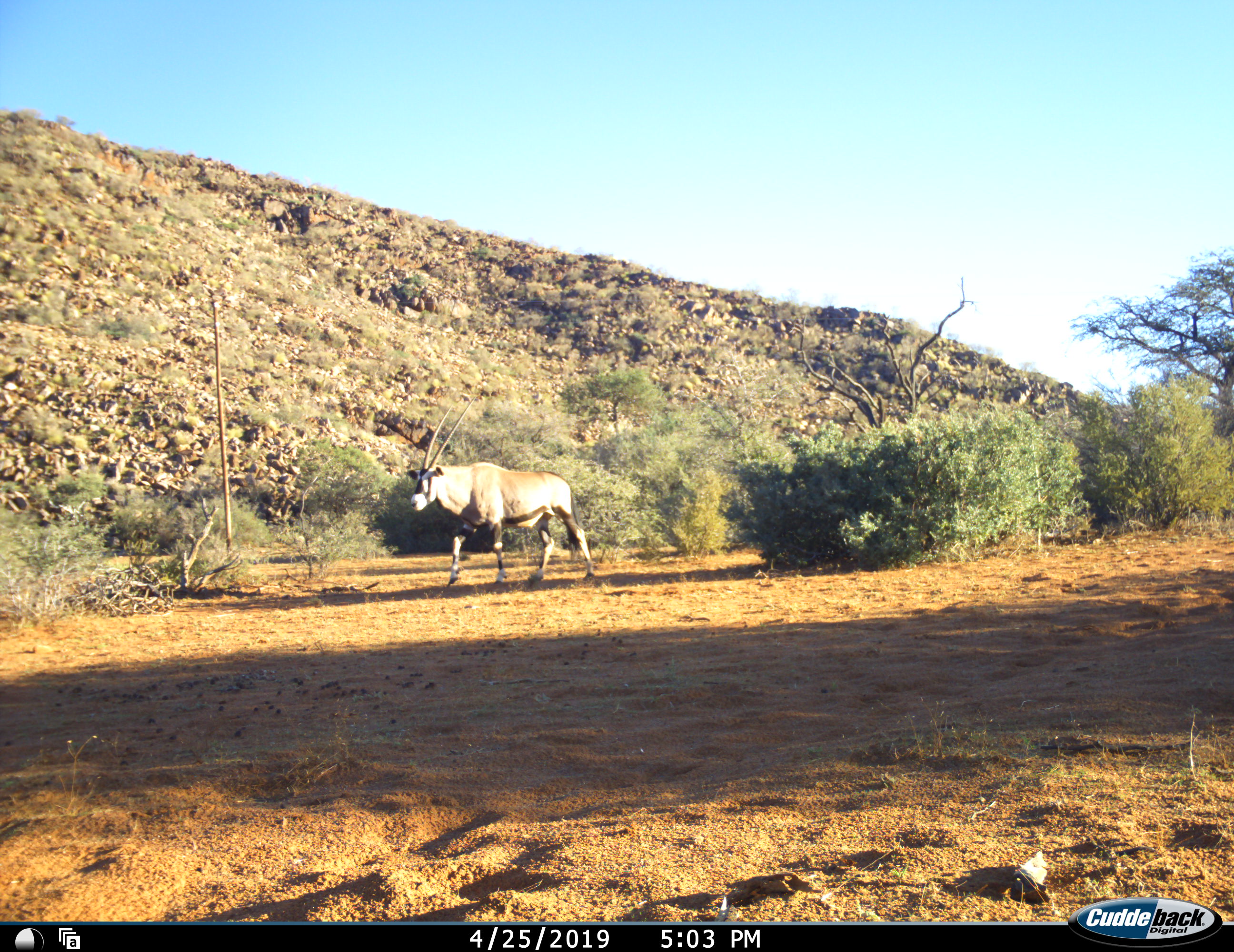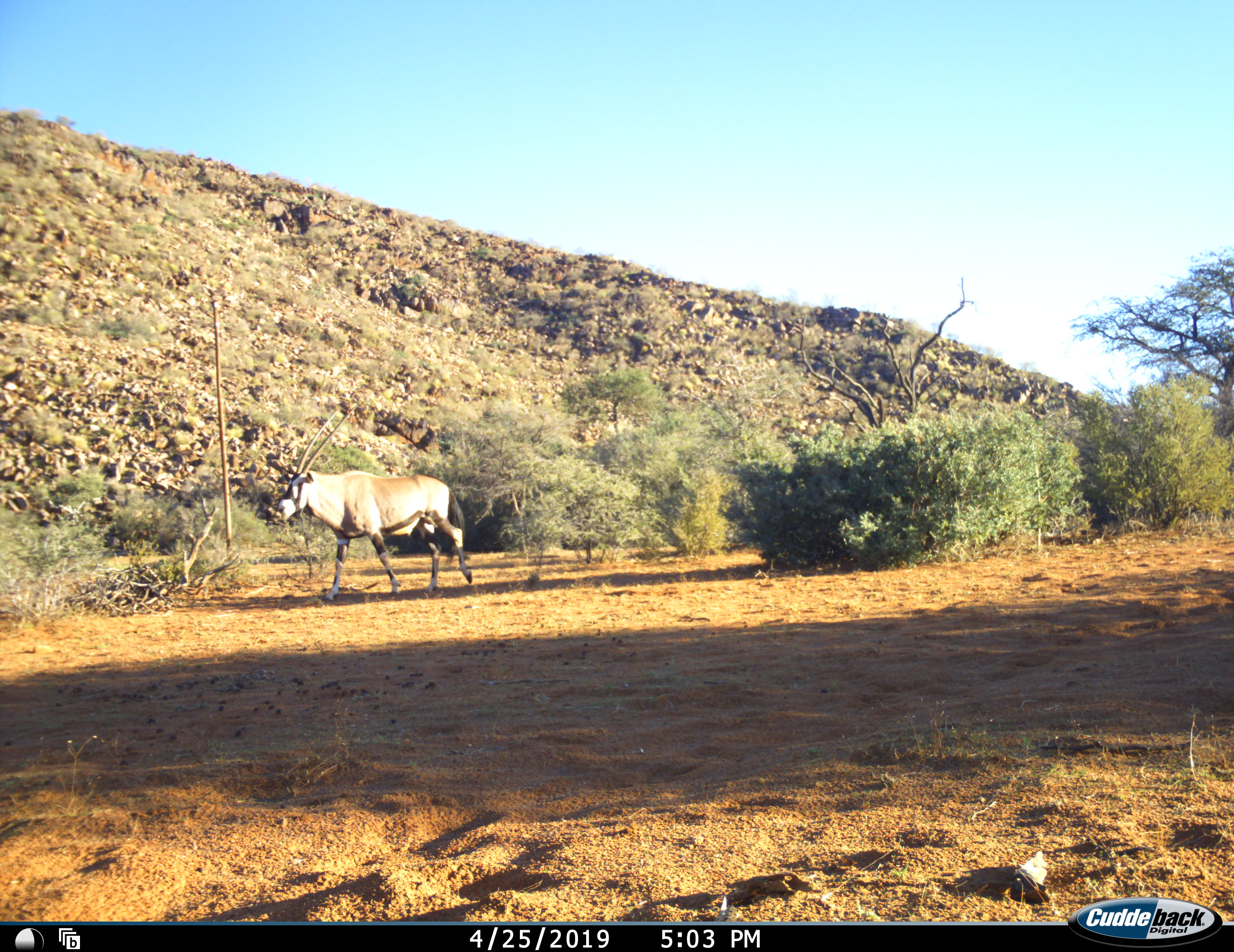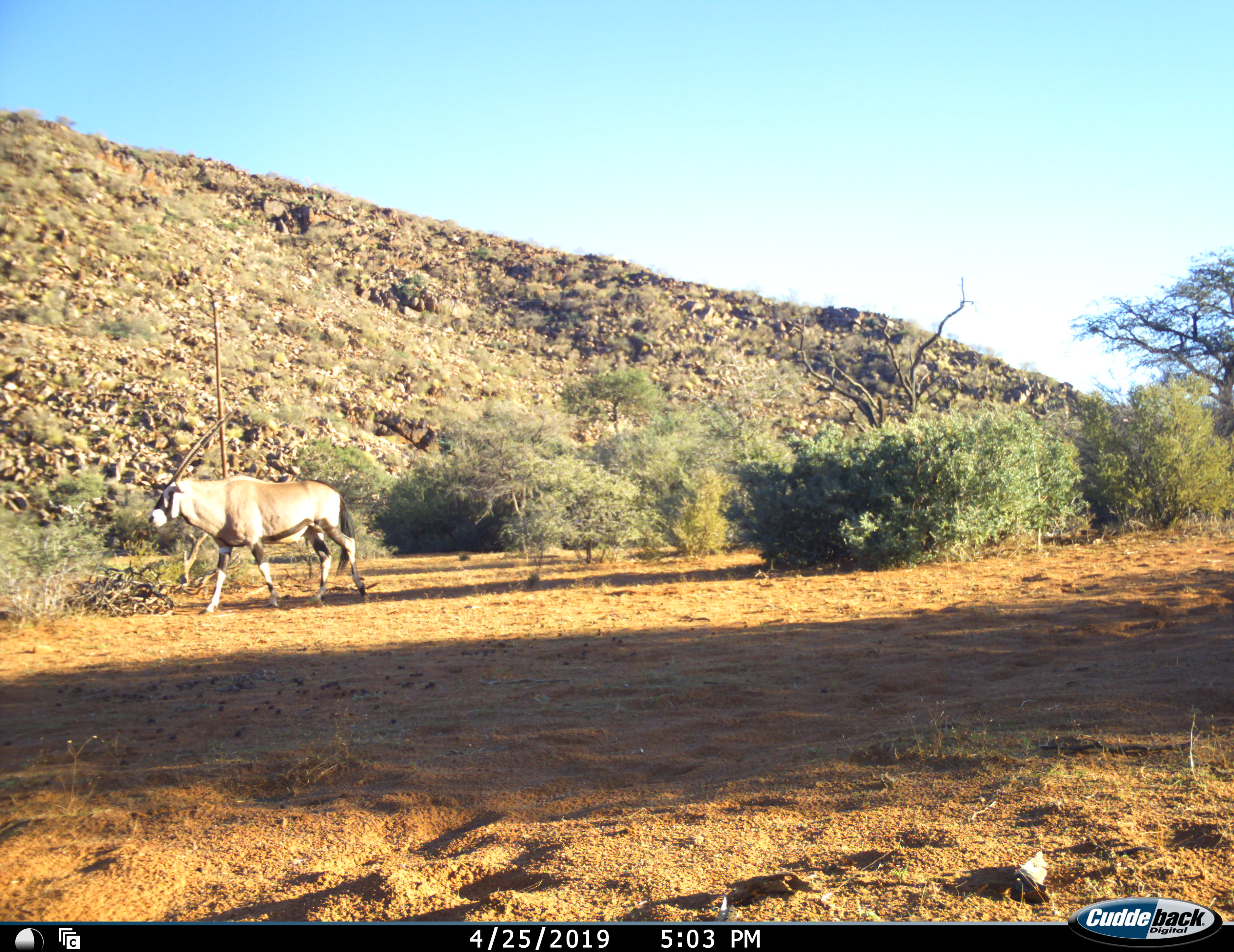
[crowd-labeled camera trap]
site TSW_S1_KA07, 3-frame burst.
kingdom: Animalia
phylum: Chordata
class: Mammalia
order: Artiodactyla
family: Bovidae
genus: Oryx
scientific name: Oryx gazella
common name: gemsbok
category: oryx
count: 1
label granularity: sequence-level